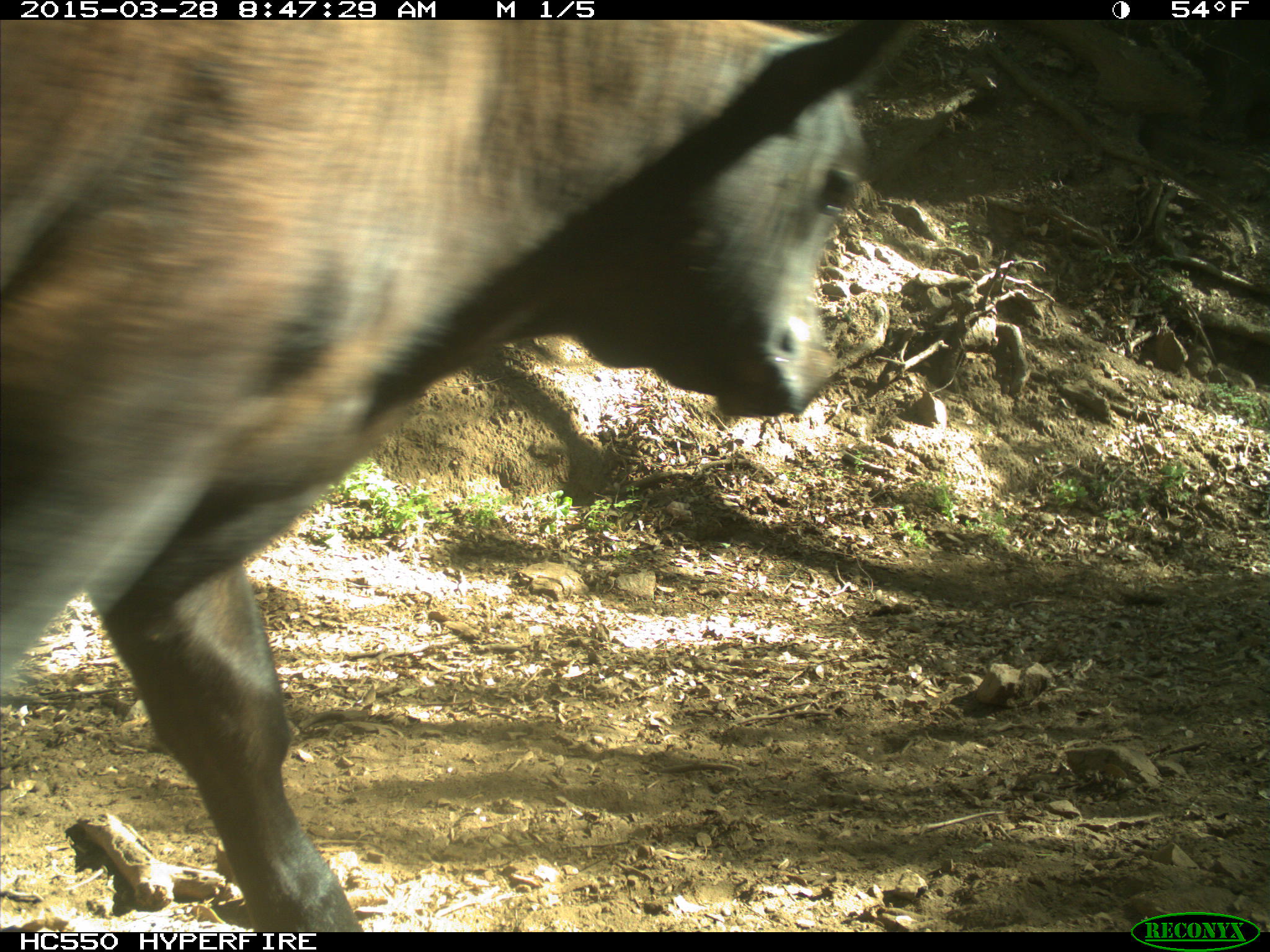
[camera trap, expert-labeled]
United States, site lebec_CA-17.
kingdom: Animalia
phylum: Chordata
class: Mammalia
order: Artiodactyla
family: Bovidae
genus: Bos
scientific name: Bos taurus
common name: domestic cow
Bos taurus (domestic cow).